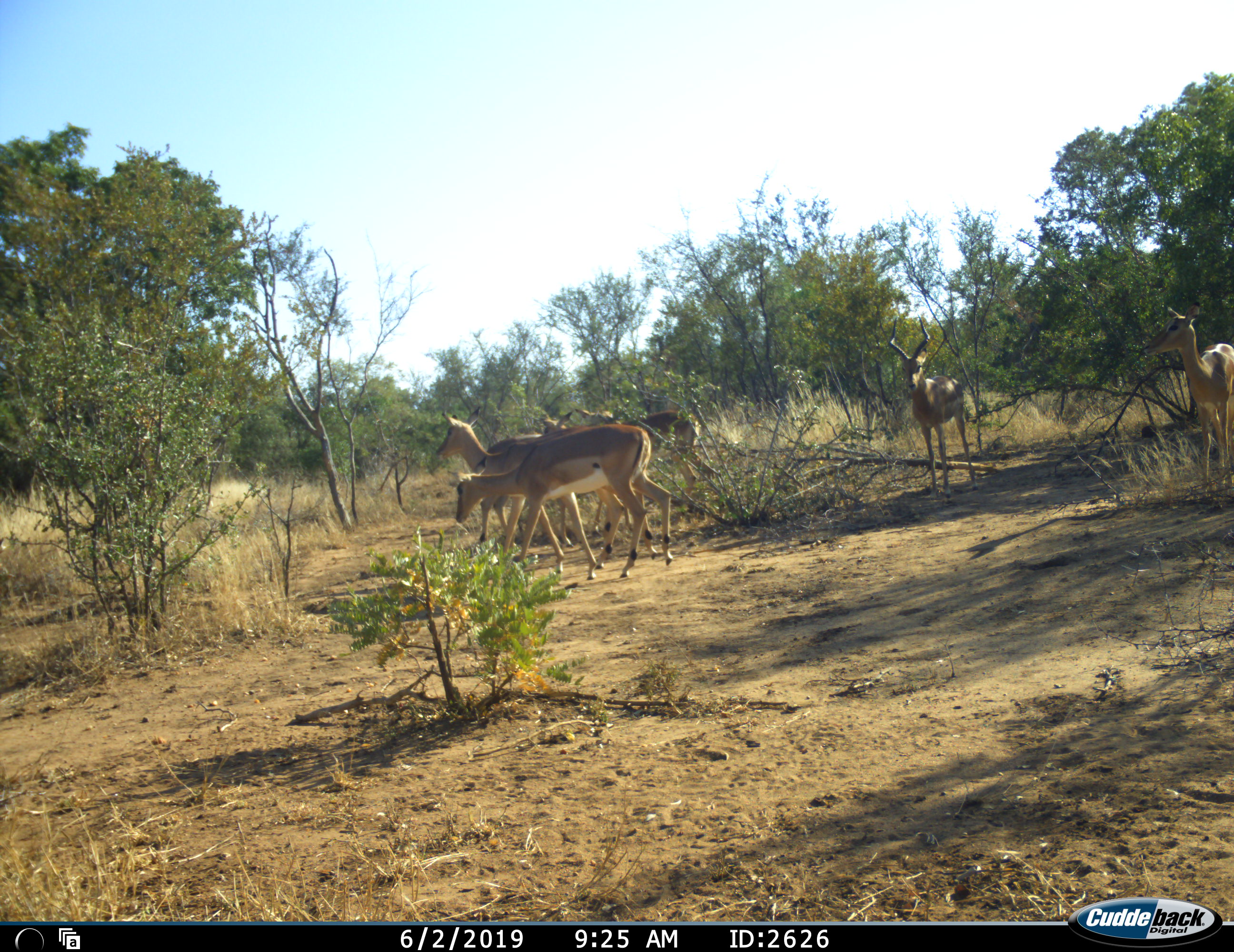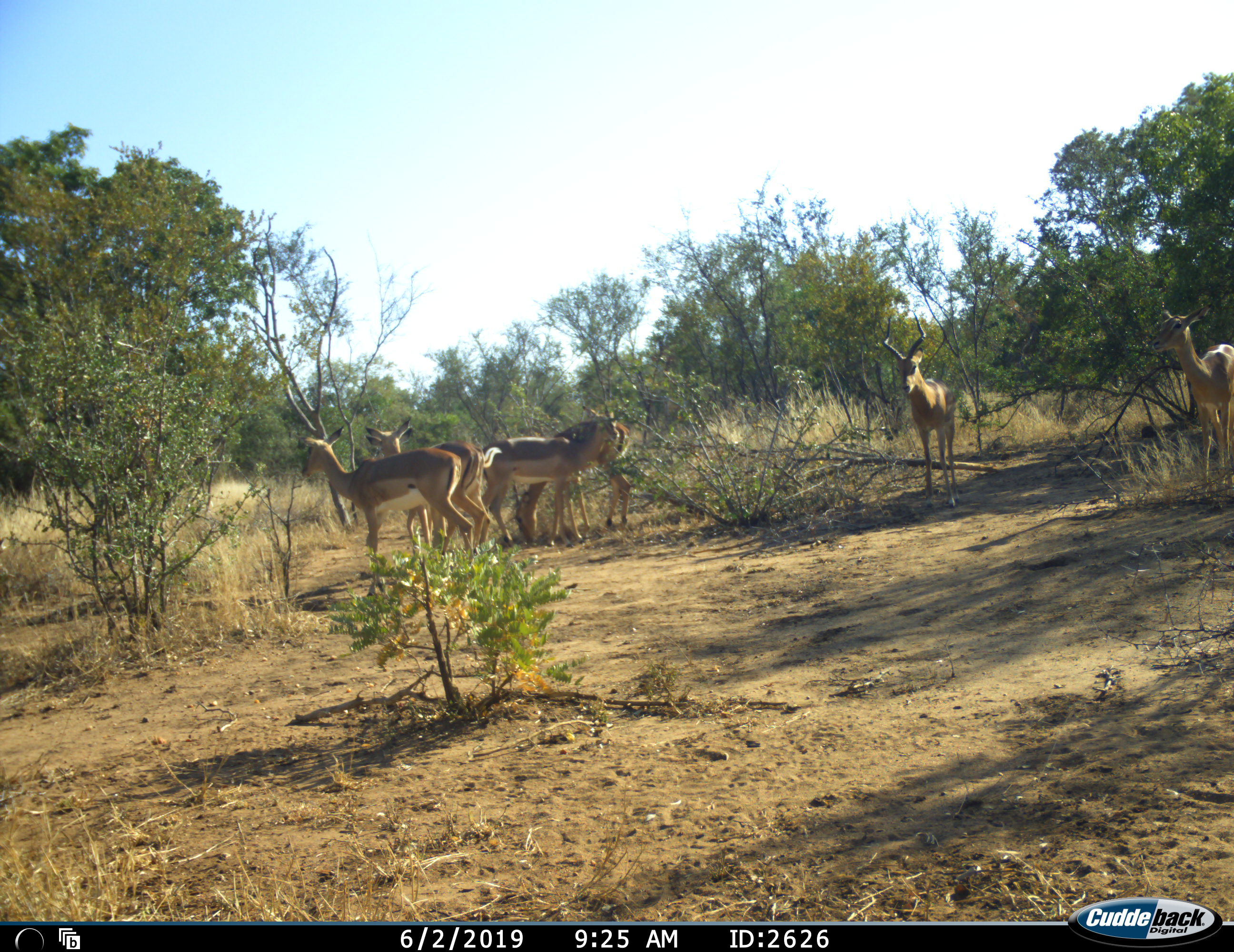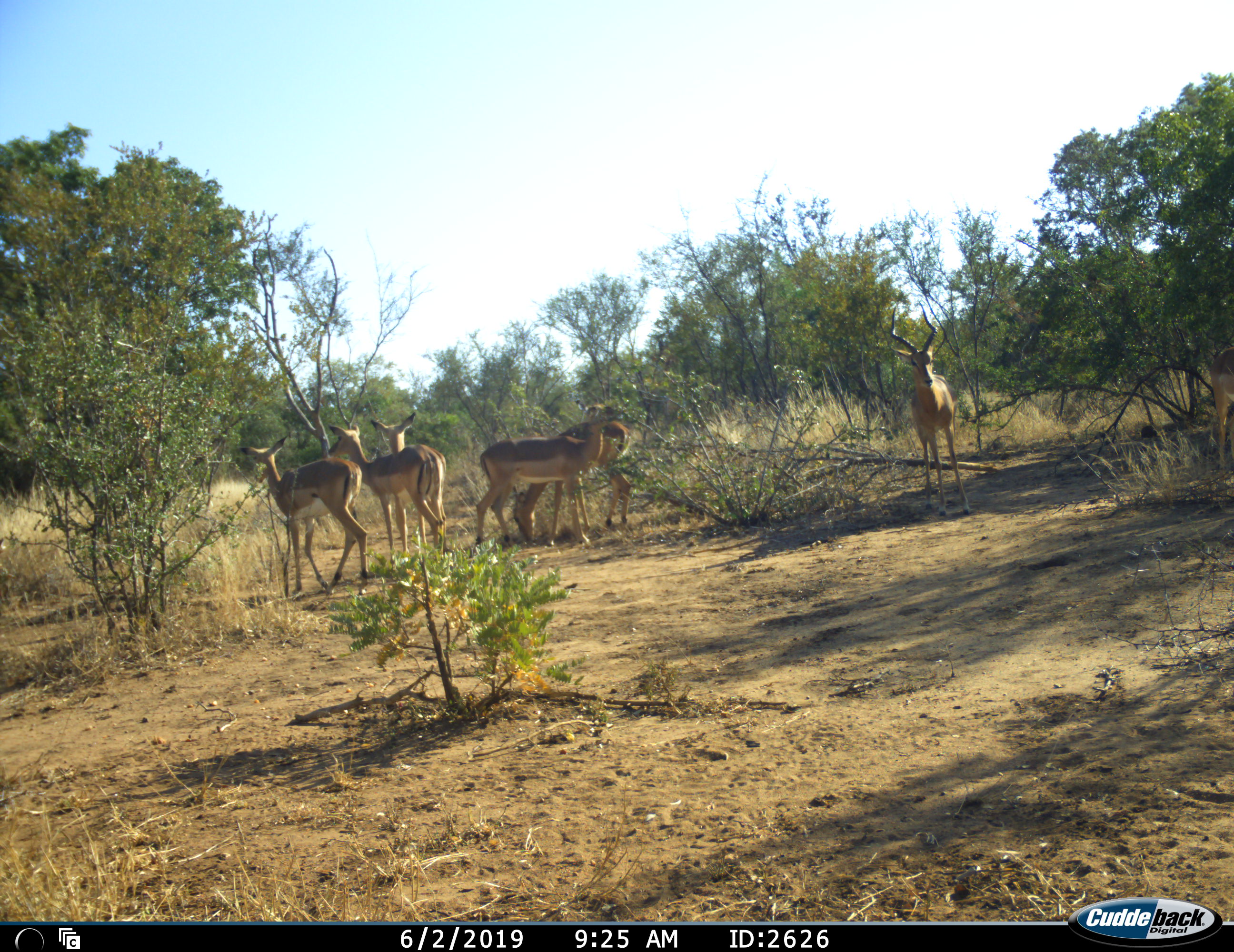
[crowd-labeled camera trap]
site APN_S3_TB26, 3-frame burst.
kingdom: Animalia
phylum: Chordata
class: Mammalia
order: Artiodactyla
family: Bovidae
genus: Aepyceros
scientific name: Aepyceros melampus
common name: impala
Impala (Aepyceros melampus), count 6. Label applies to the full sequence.